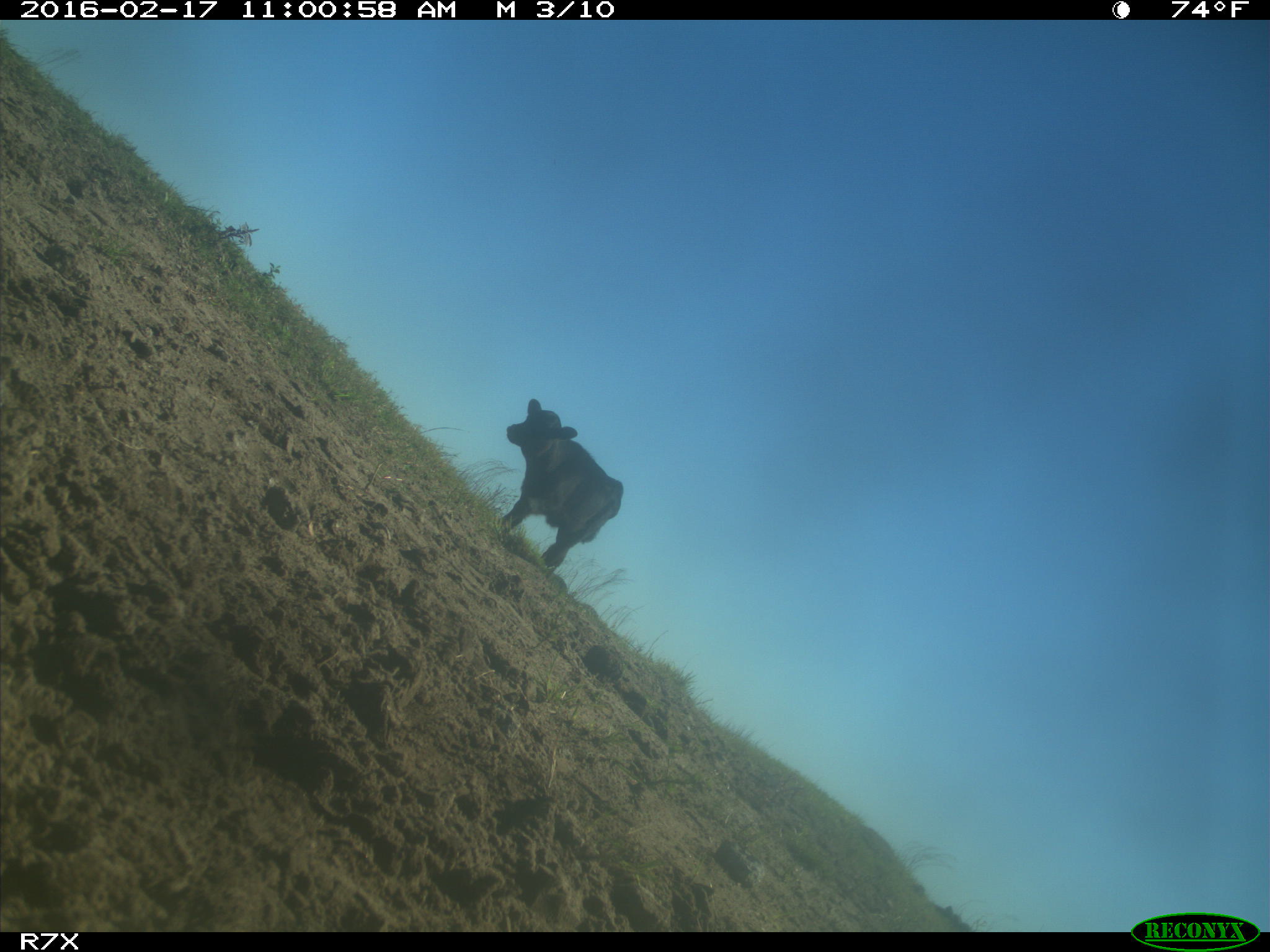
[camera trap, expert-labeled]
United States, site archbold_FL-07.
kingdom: Animalia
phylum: Chordata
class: Mammalia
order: Artiodactyla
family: Bovidae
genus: Bos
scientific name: Bos taurus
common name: domestic cow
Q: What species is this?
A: Bos taurus (domestic cow).